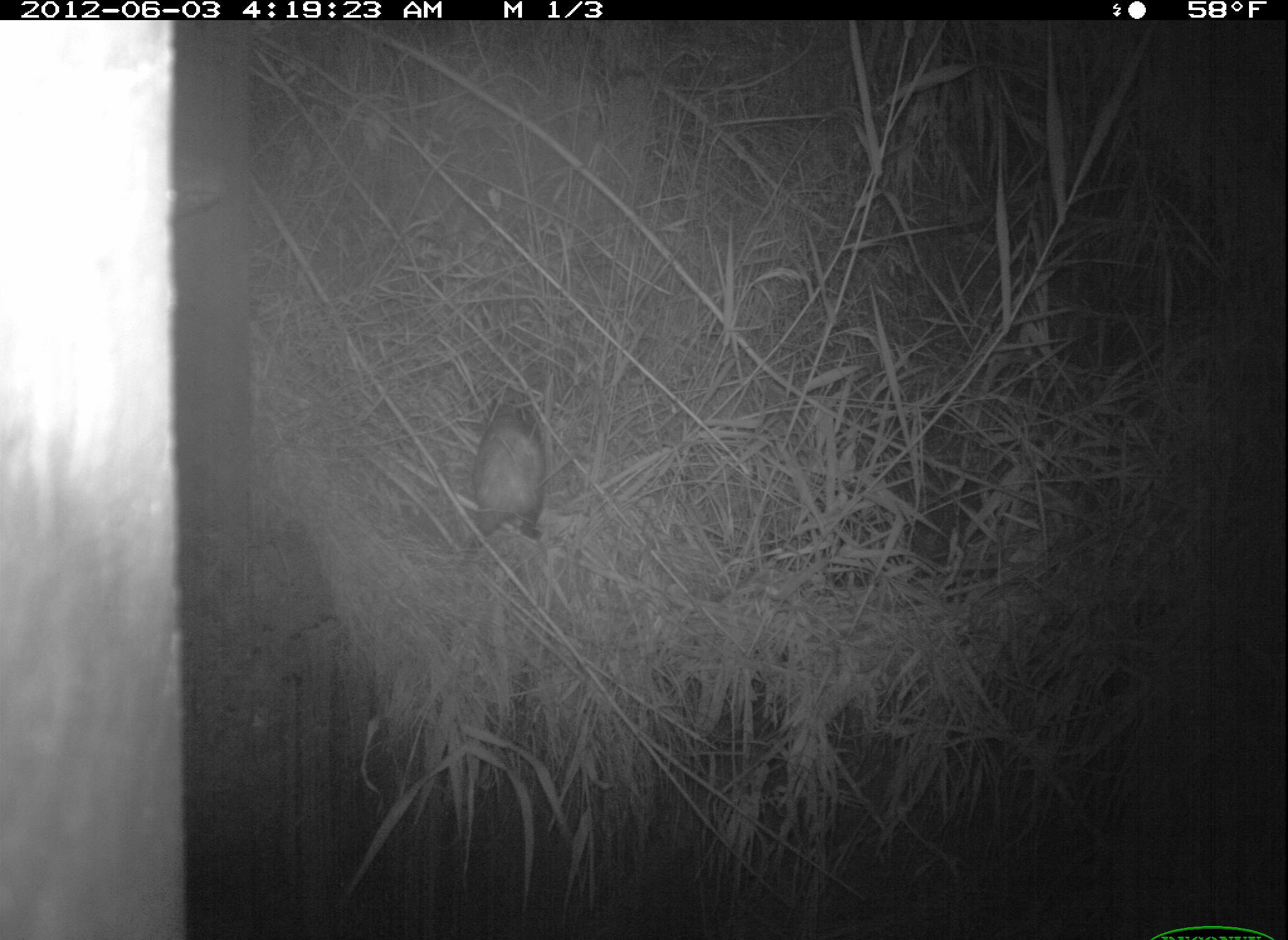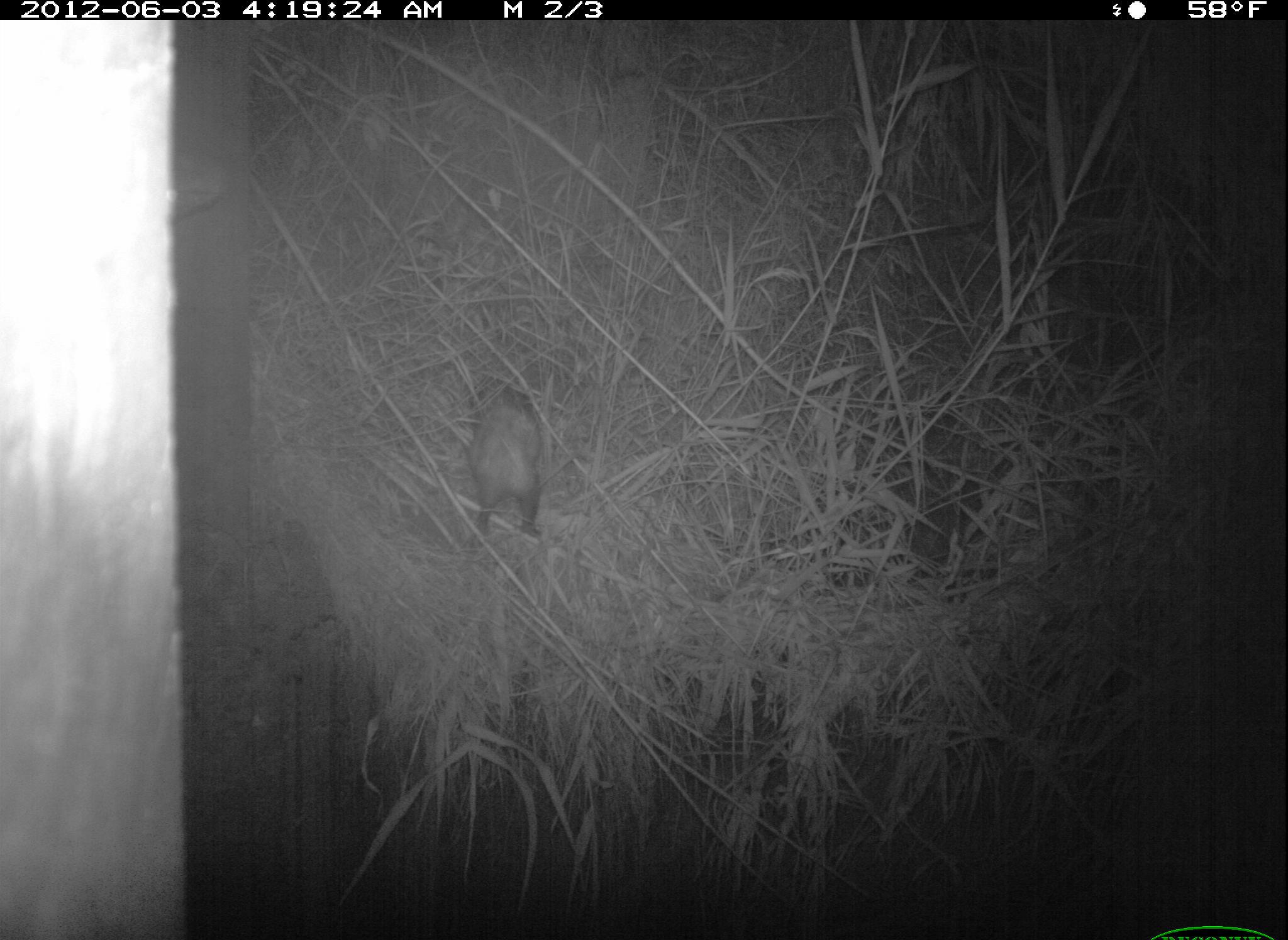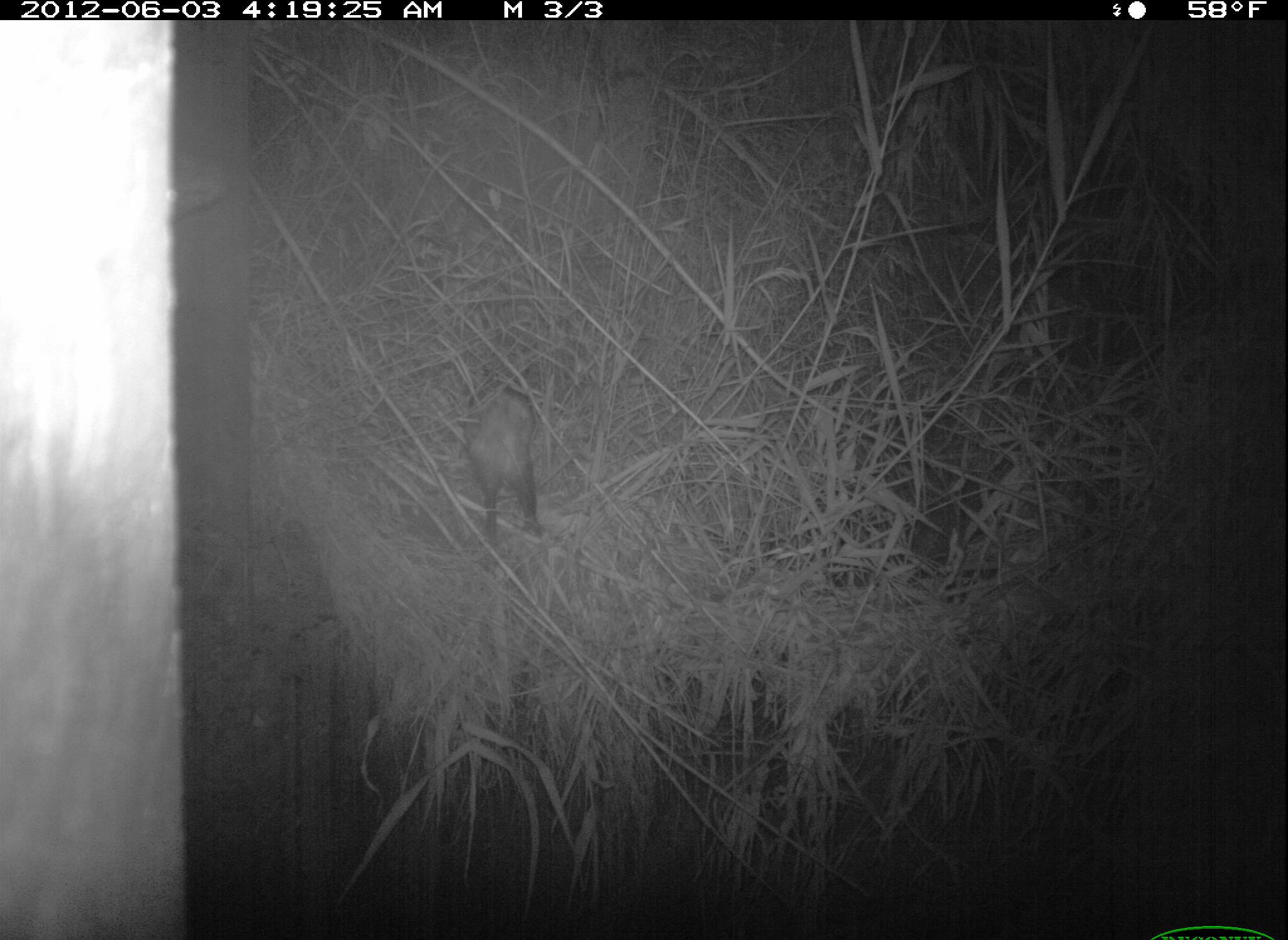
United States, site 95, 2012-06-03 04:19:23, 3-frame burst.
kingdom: Animalia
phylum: Chordata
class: Mammalia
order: Didelphimorphia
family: Didelphidae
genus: Didelphis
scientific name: Didelphis virginiana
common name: virginia opossum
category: opossum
Opossum (virginia opossum) (Didelphis virginiana).